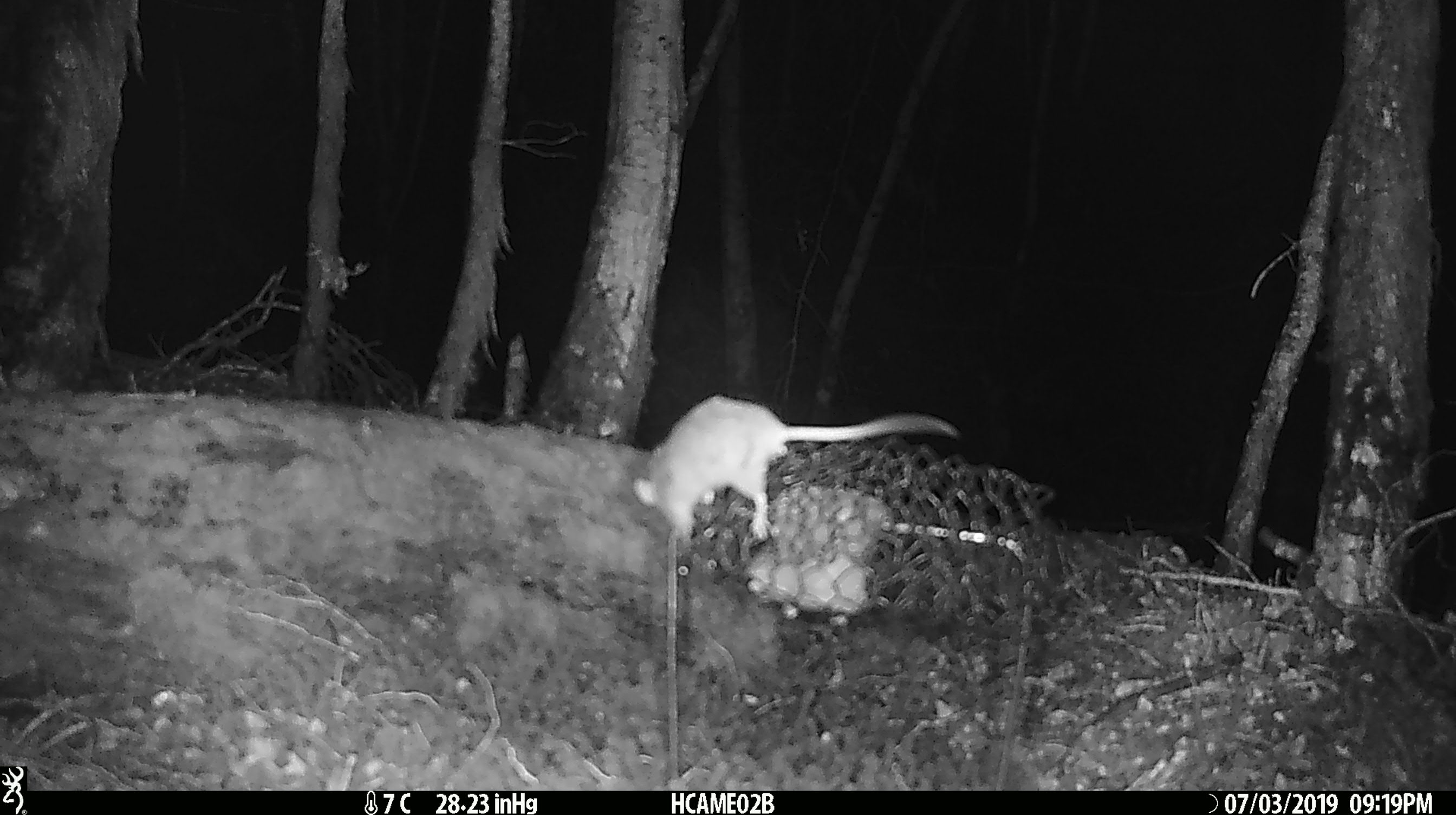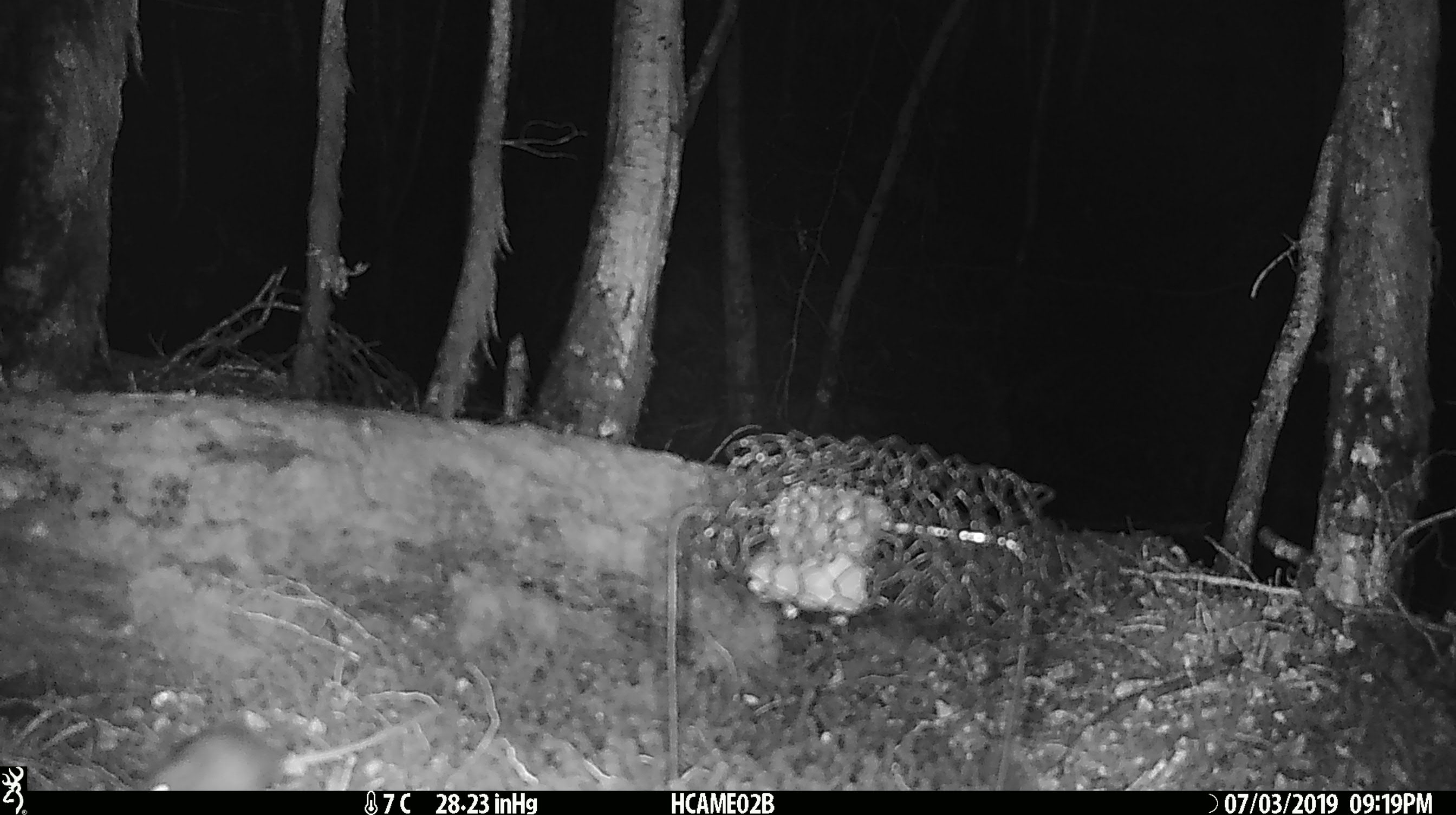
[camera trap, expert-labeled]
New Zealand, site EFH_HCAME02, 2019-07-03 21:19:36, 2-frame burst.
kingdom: Animalia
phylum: Chordata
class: Mammalia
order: Rodentia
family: Muridae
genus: Mus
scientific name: Mus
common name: mouse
Mouse (Mus).